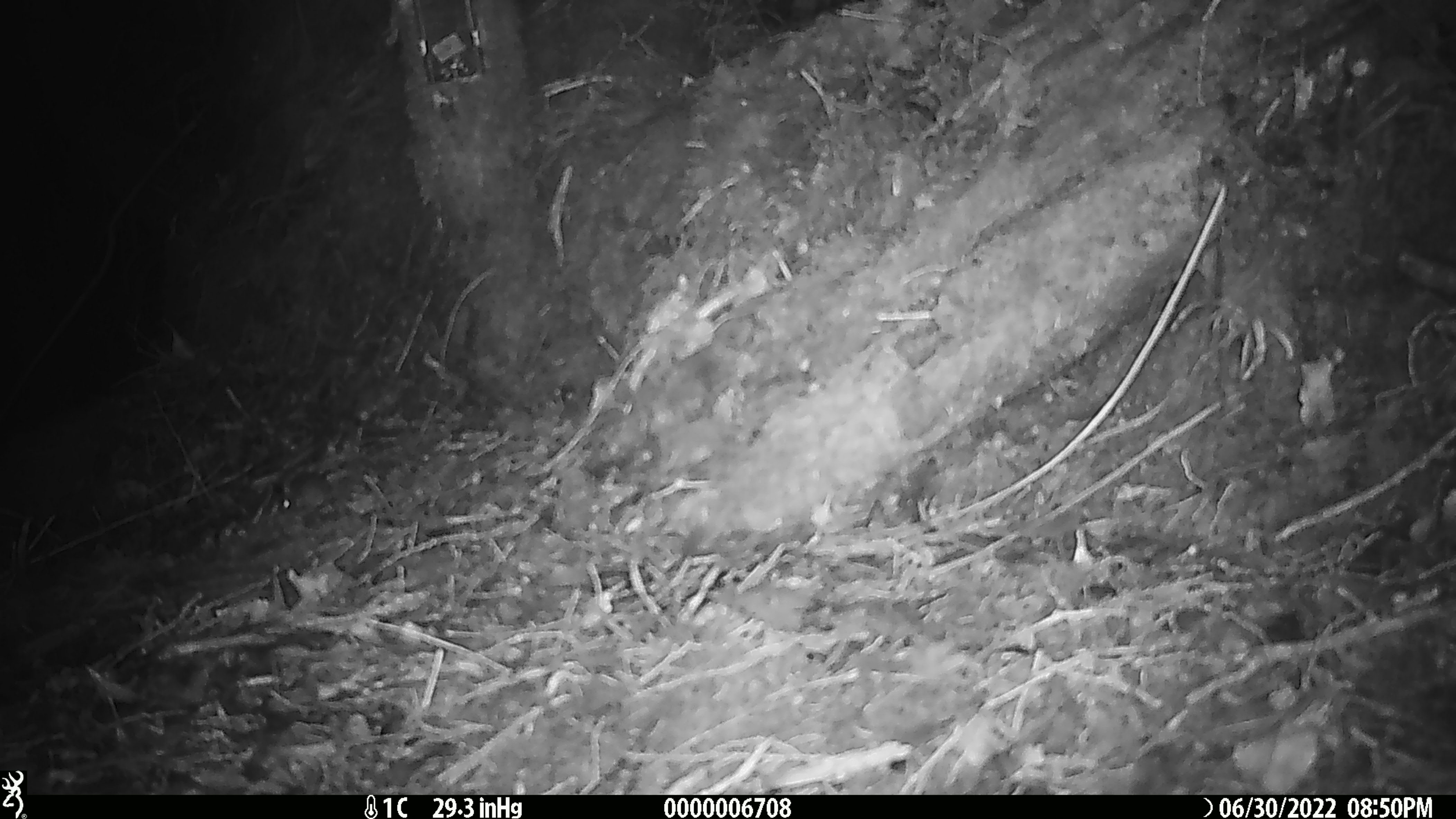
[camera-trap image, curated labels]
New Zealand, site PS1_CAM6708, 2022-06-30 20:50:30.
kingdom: Animalia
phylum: Chordata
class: Mammalia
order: Rodentia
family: Muridae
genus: Mus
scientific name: Mus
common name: mouse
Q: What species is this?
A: Mouse (Mus).